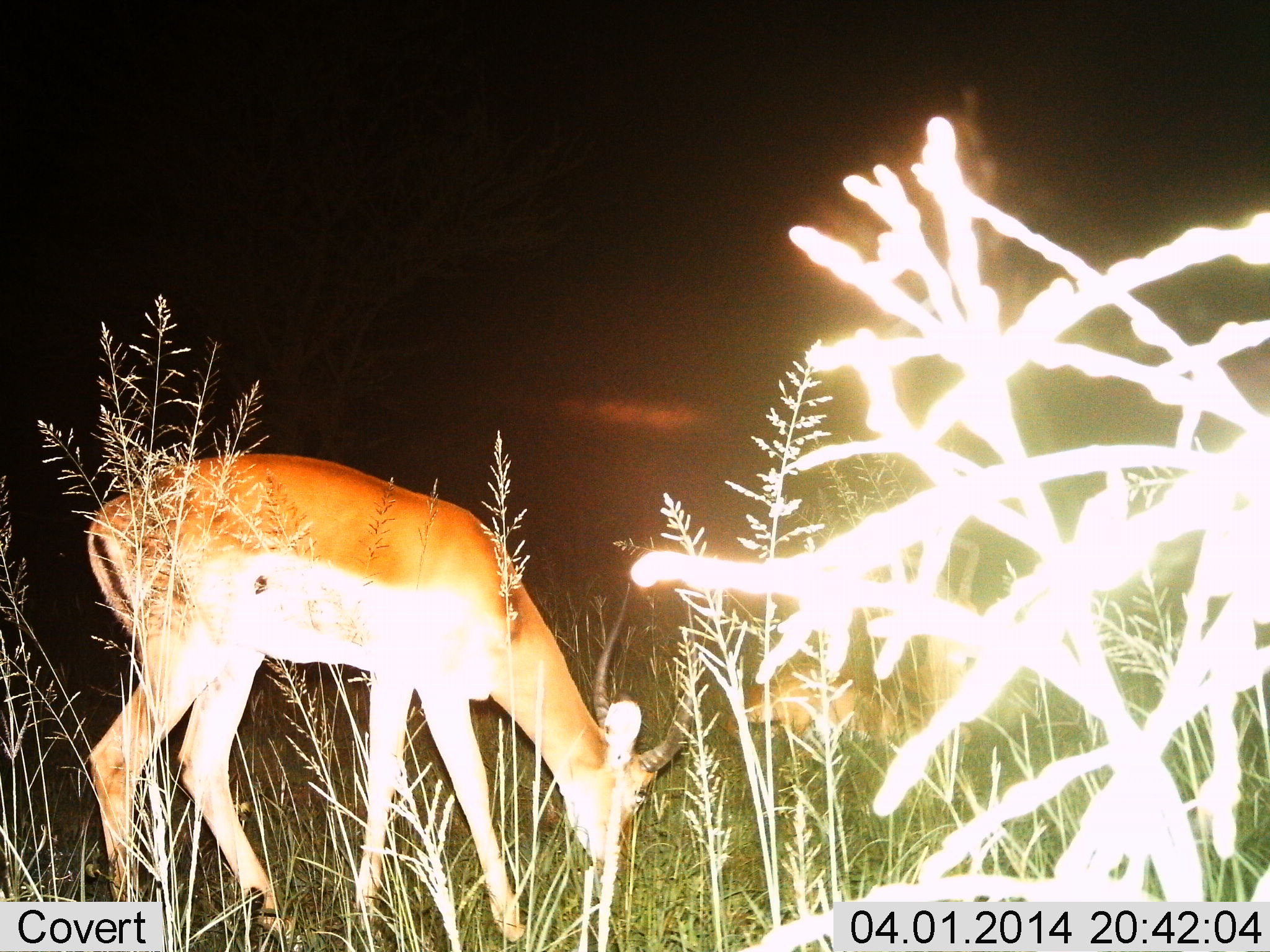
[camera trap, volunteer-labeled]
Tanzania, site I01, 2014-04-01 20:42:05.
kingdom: Animalia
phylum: Chordata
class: Mammalia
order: Artiodactyla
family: Bovidae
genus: Aepyceros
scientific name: Aepyceros melampus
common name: impala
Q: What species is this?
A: Impala (Aepyceros melampus).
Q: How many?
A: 1.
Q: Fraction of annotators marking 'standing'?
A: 30%.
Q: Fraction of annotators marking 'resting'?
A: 30%.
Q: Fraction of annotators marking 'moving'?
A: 0%.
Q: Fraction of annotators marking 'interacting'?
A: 0%.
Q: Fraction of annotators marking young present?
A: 0%.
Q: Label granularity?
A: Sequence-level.